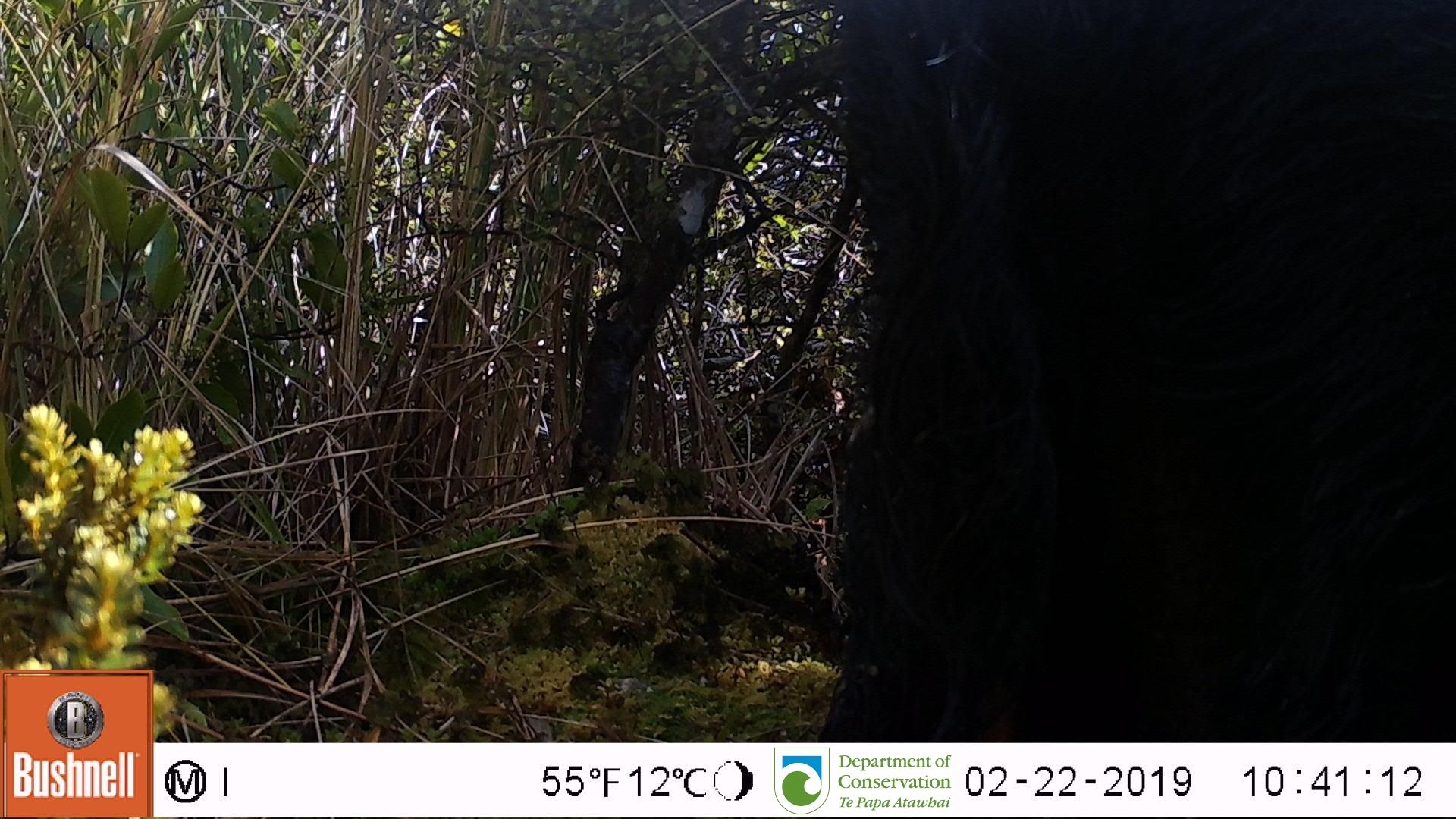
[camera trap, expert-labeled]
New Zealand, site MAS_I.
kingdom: Animalia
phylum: Chordata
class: Mammalia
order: Artiodactyla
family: Suidae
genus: Sus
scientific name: Sus scrofa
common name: pig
Pig (Sus scrofa).